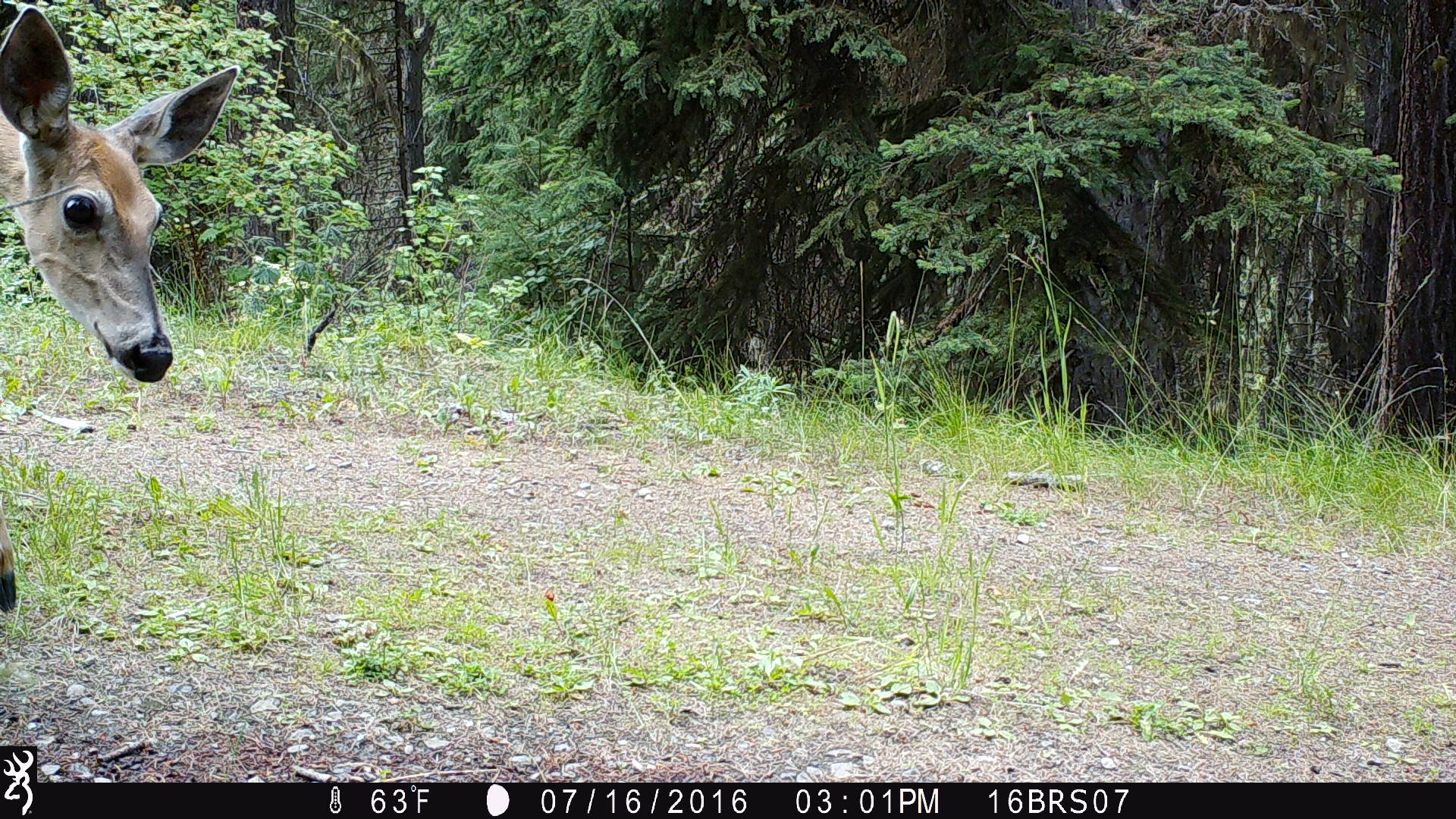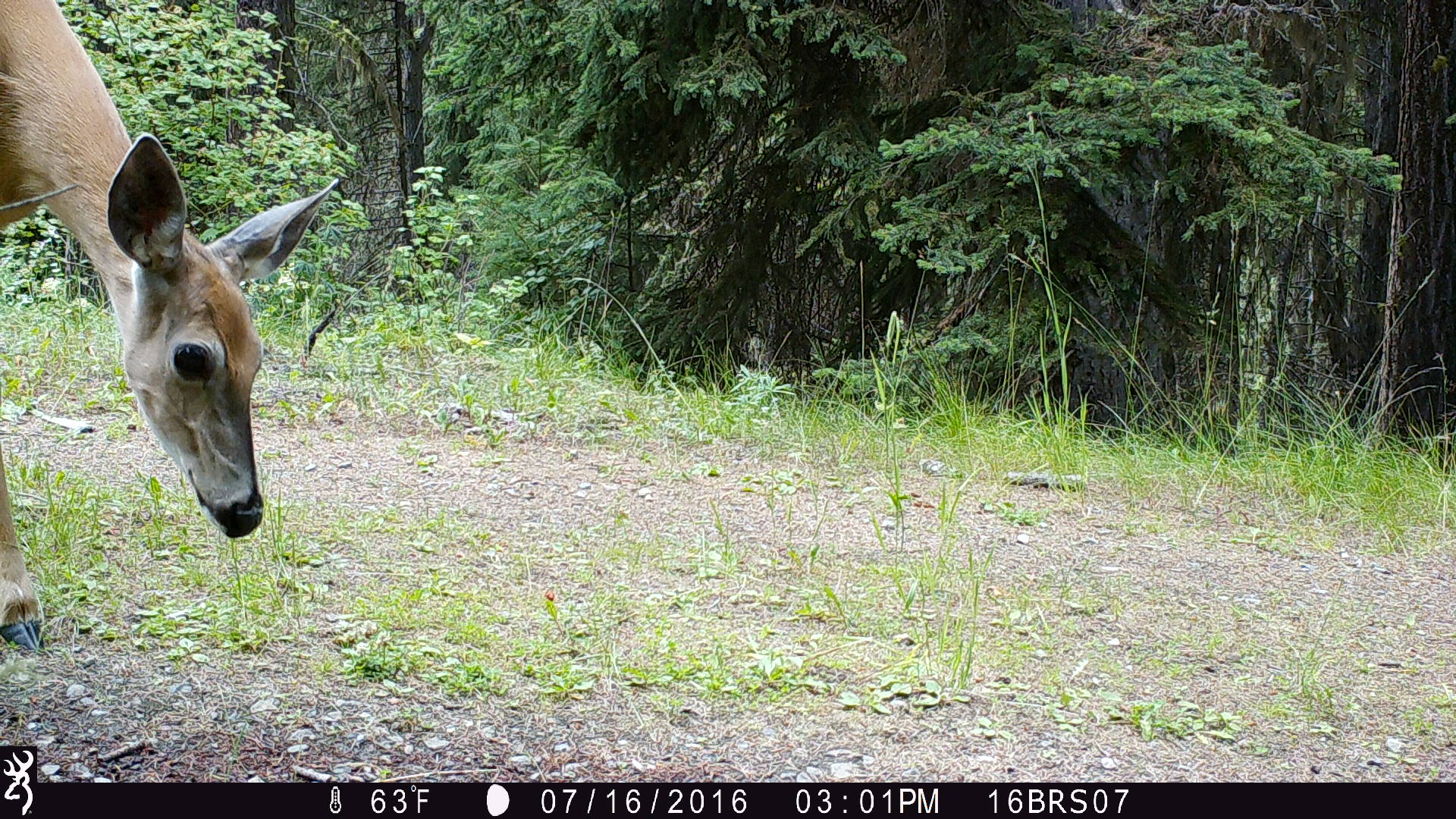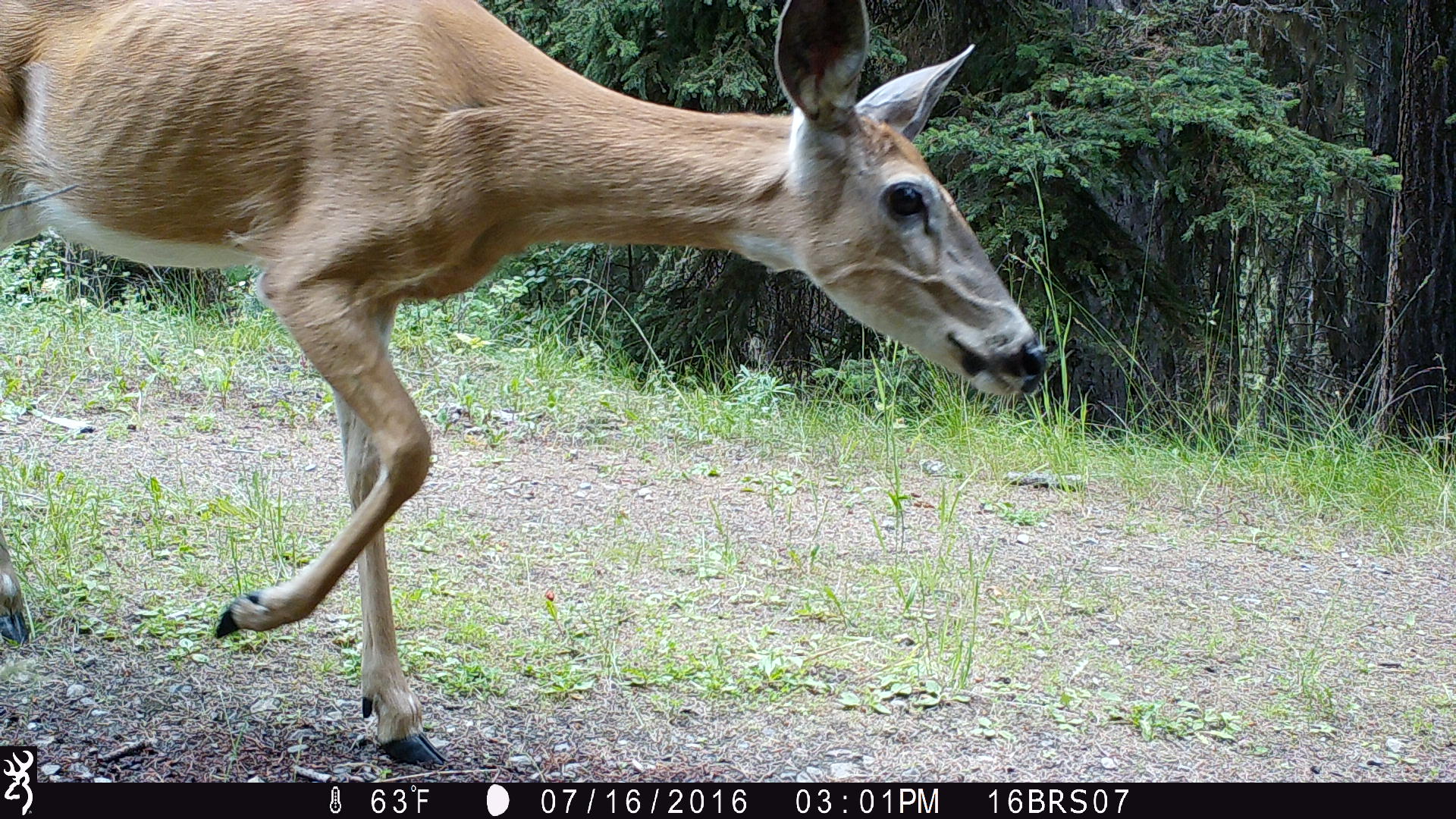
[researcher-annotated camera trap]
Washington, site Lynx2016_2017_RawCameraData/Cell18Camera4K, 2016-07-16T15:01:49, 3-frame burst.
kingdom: Animalia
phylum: Chordata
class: Mammalia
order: Artiodactyla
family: Cervidae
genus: Odocoileus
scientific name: Odocoileus virginianus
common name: white-tailed deer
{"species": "Odocoileus virginianus (white-tailed deer)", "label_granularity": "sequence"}